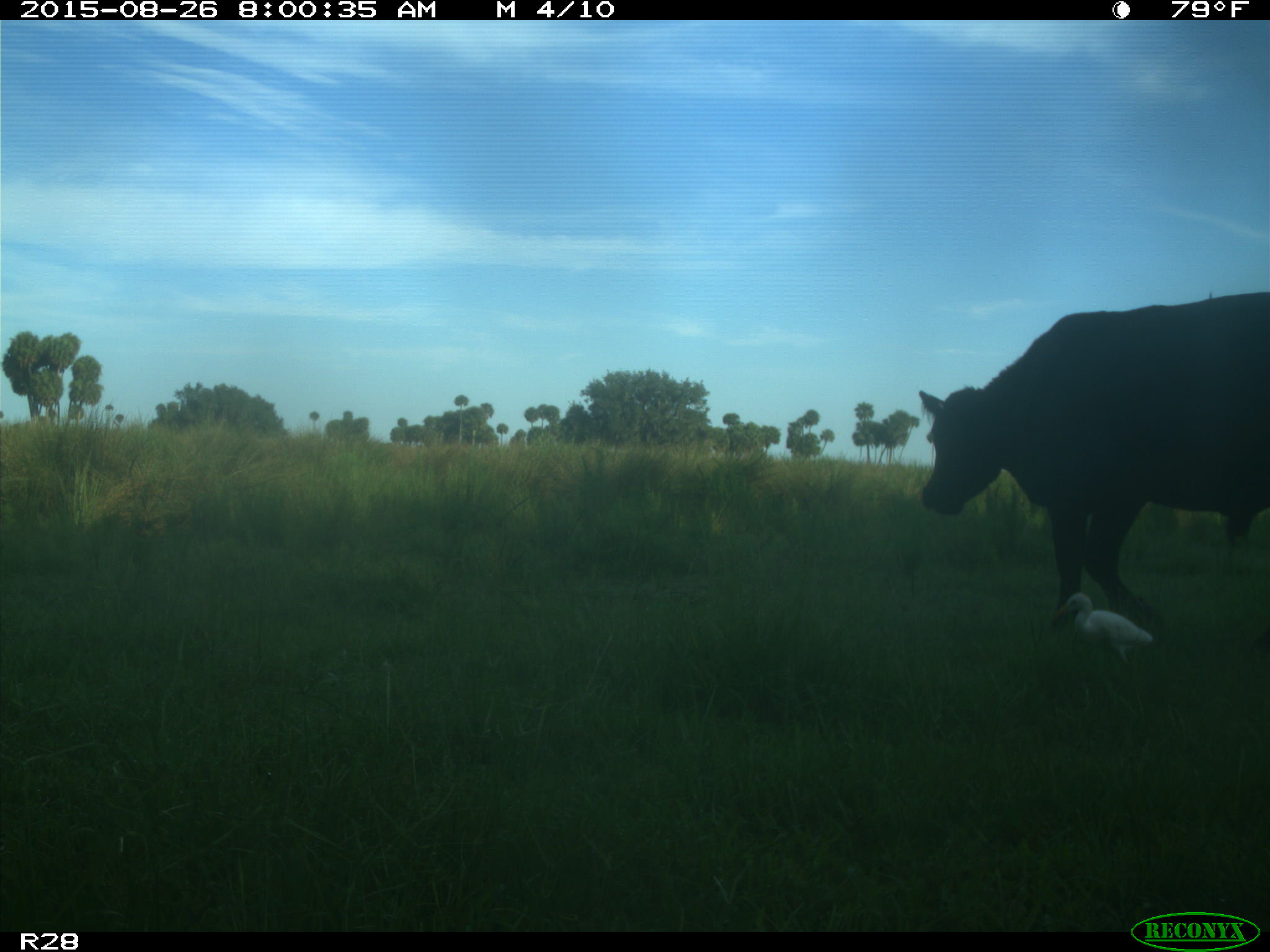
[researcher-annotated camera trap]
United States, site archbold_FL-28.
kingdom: Animalia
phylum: Chordata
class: Mammalia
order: Artiodactyla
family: Bovidae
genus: Bos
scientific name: Bos taurus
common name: domestic cow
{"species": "Bos taurus (domestic cow)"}